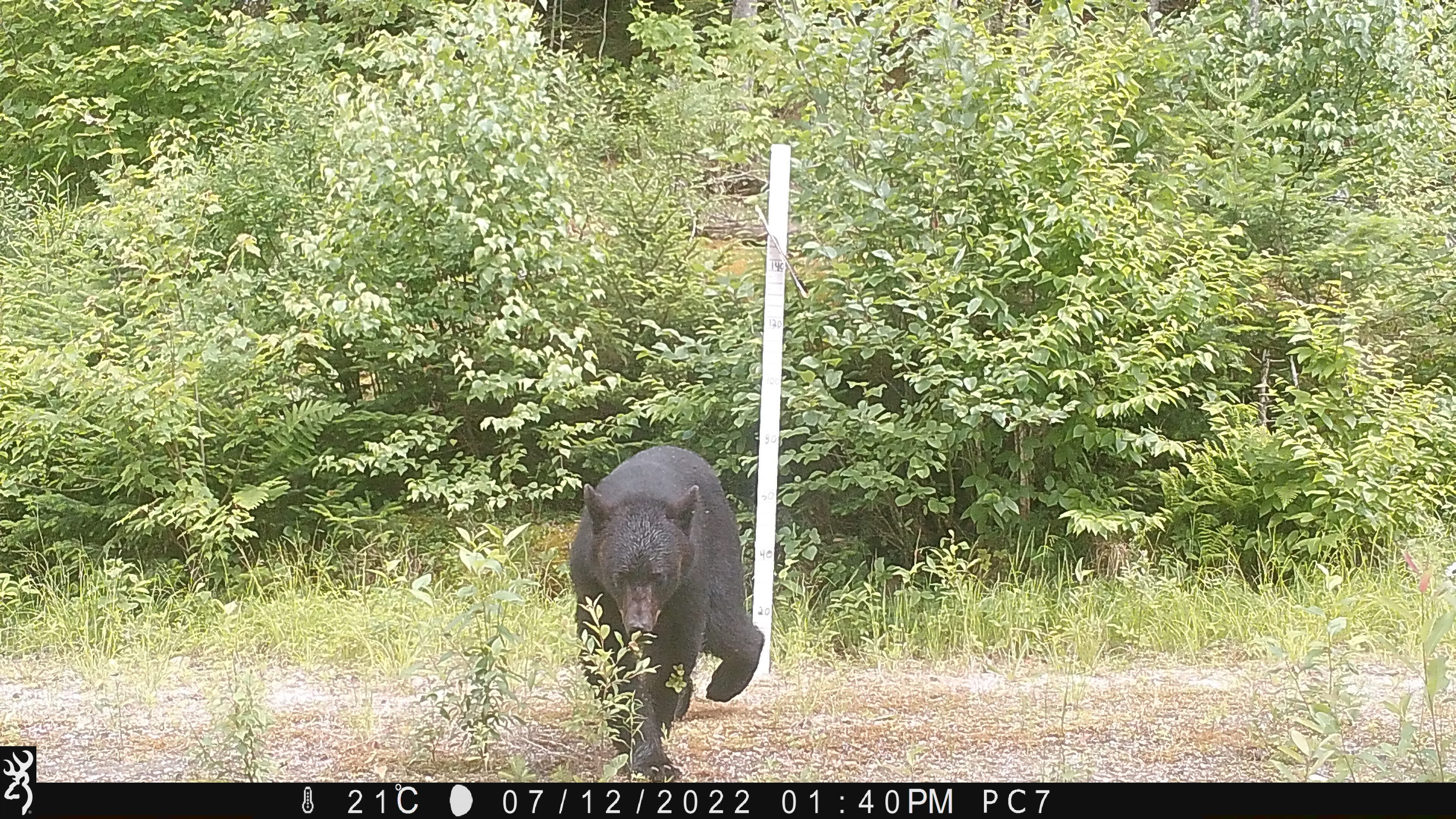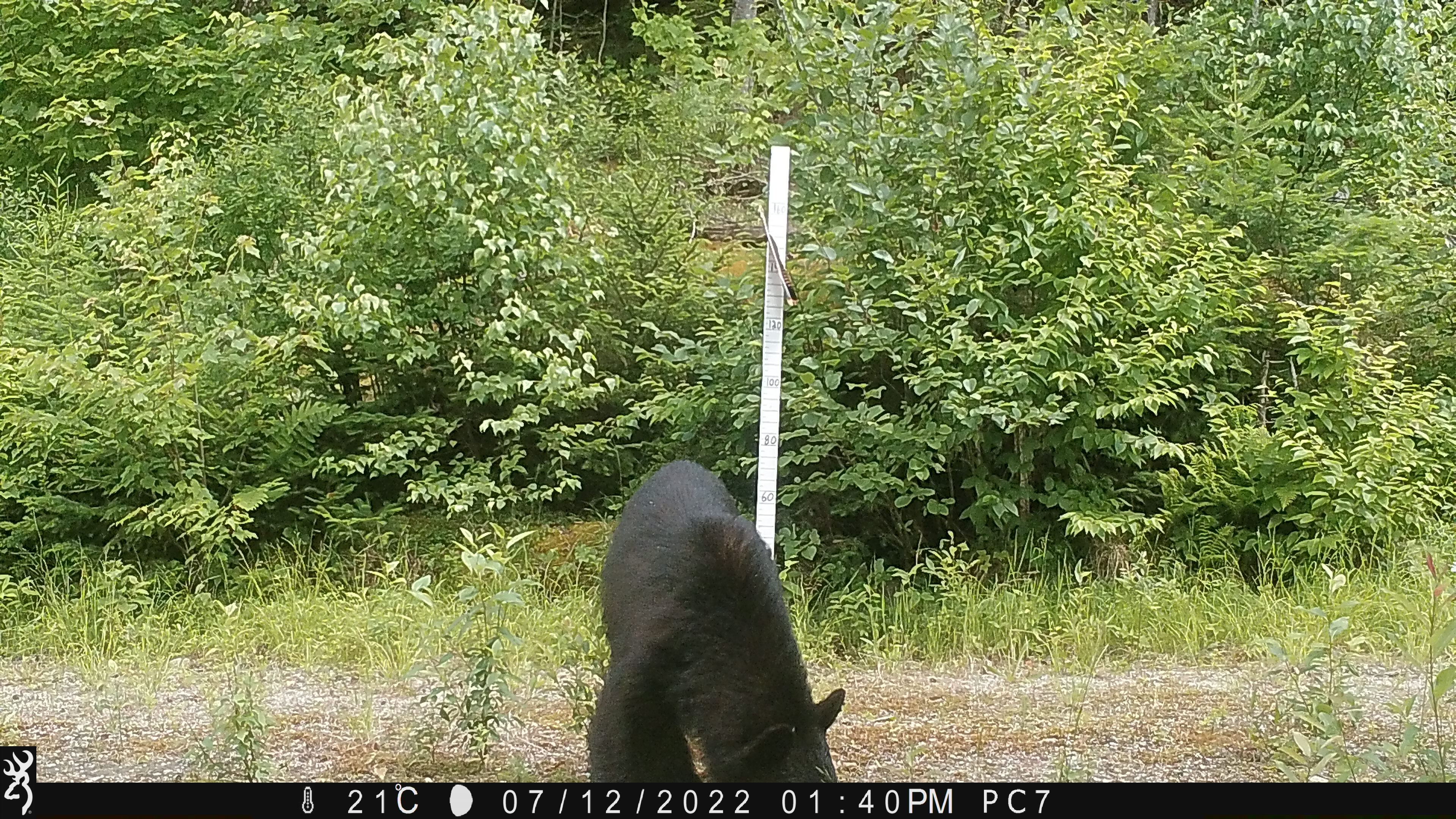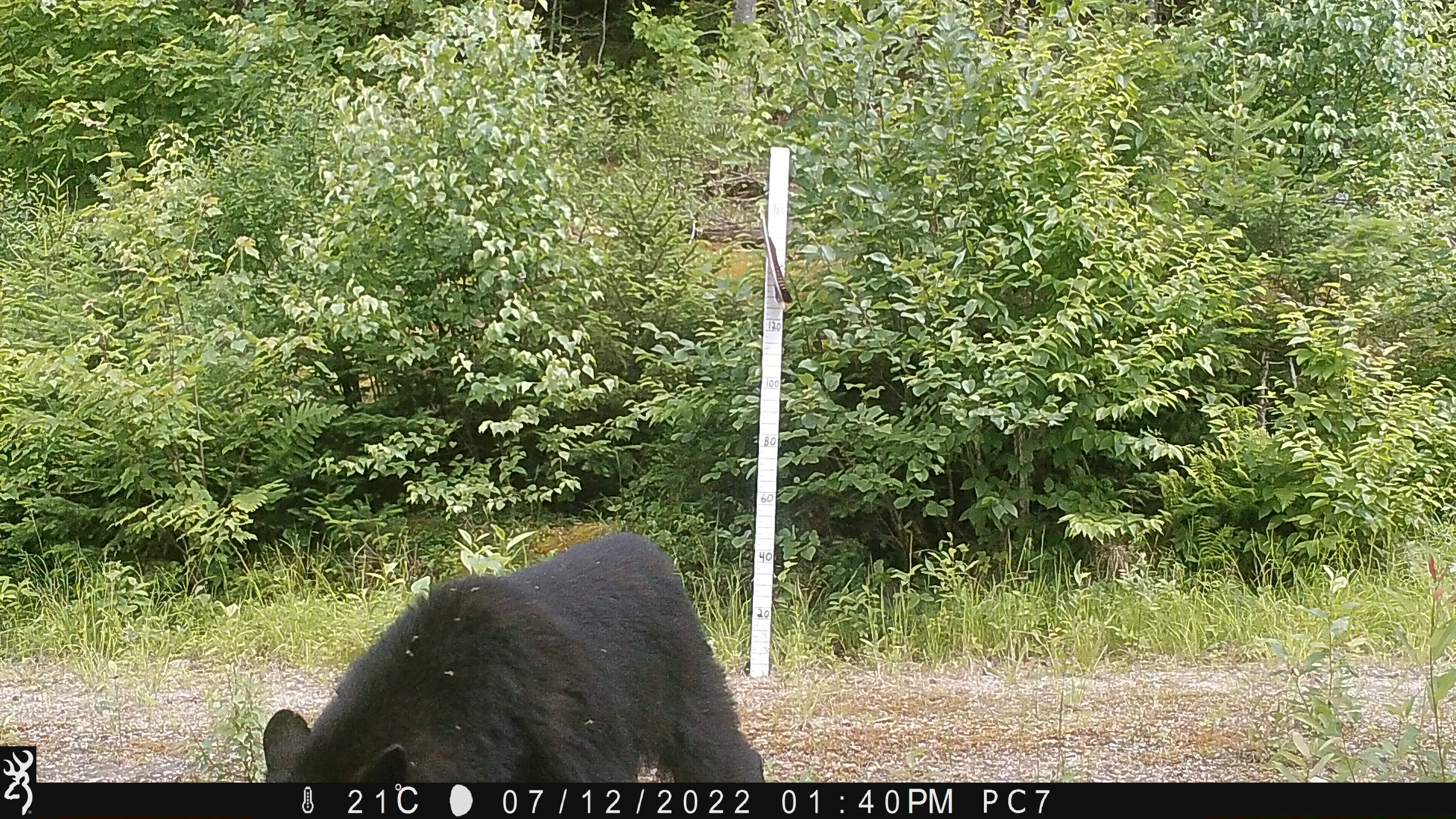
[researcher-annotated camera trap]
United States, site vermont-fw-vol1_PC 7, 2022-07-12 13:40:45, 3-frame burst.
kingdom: Animalia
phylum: Chordata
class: Mammalia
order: Carnivora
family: Ursidae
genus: Ursus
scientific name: Ursus americanus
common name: black bear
Black bear (Ursus americanus).